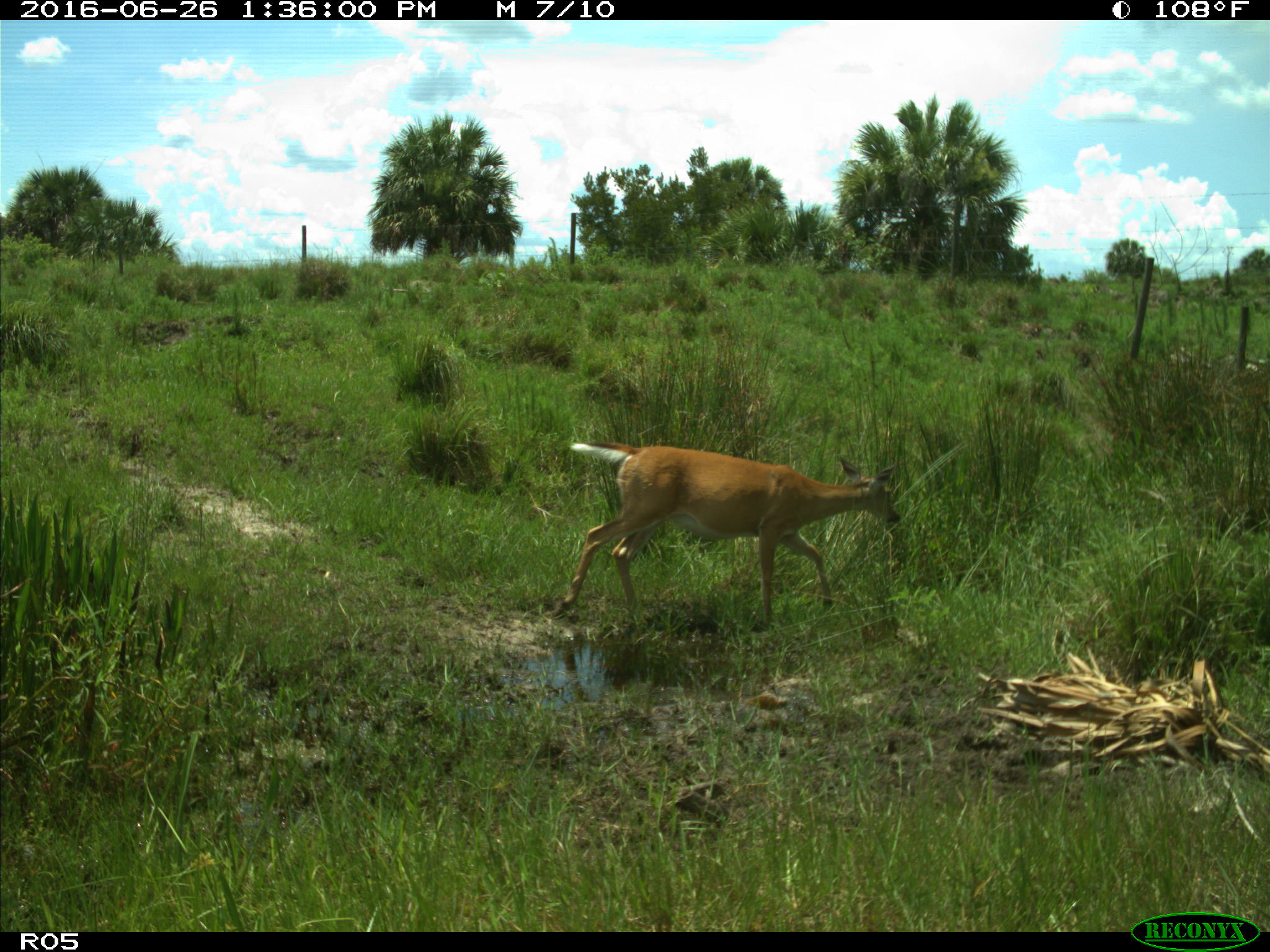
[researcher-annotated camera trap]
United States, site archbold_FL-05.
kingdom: Animalia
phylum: Chordata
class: Mammalia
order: Artiodactyla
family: Cervidae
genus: Odocoileus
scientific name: Odocoileus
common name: deer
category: unidentified deer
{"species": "unidentified deer (deer) (Odocoileus)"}